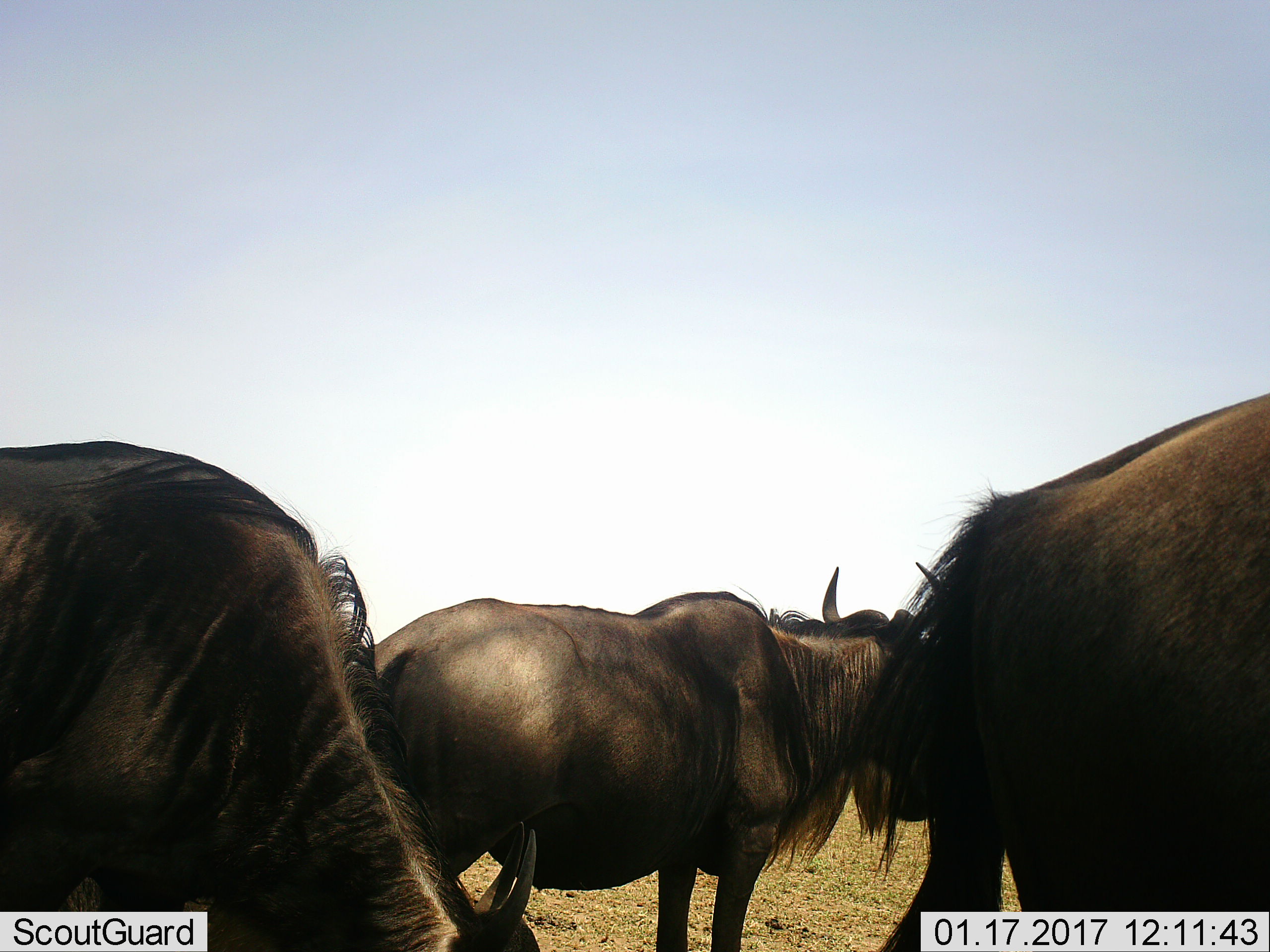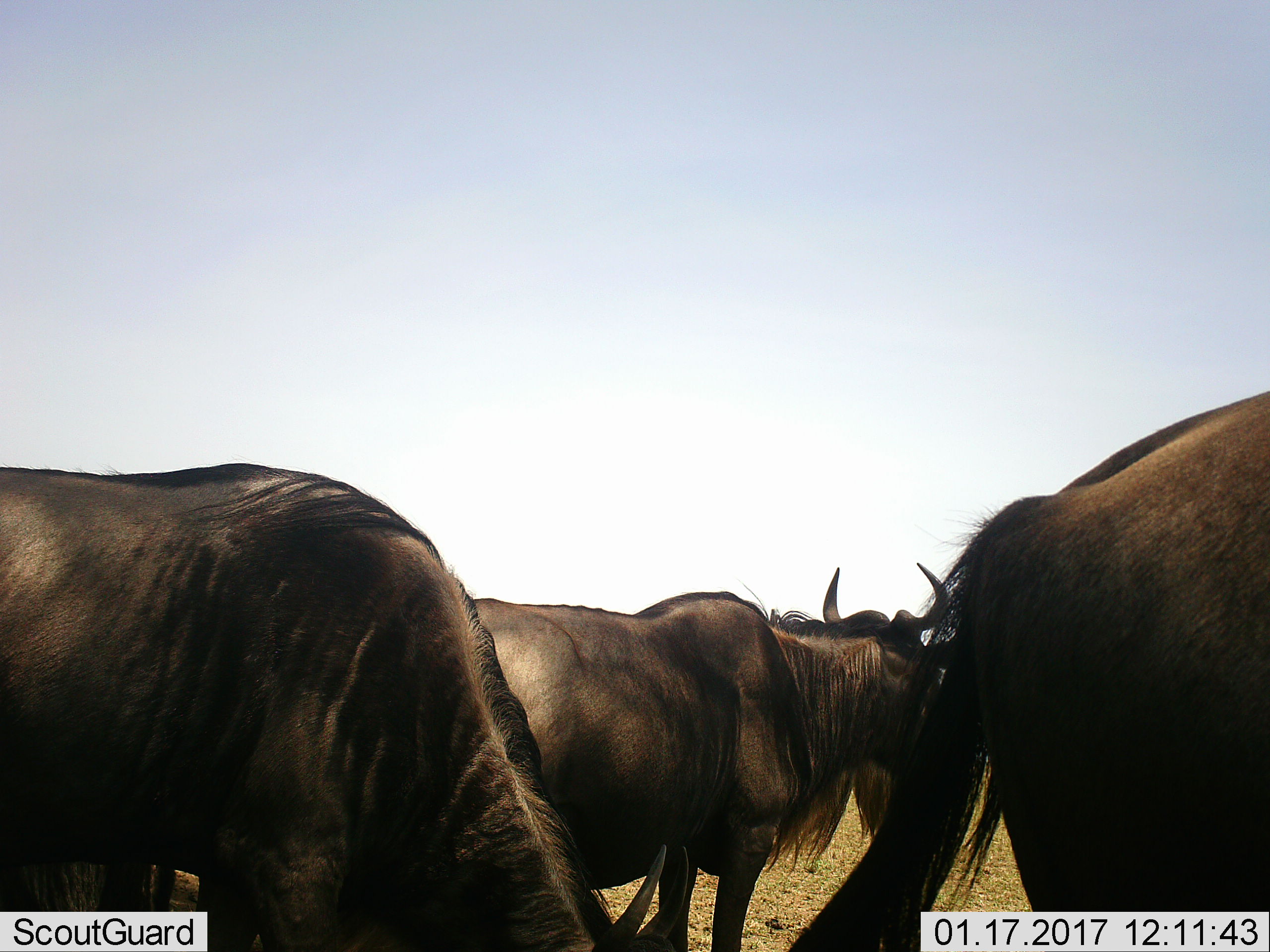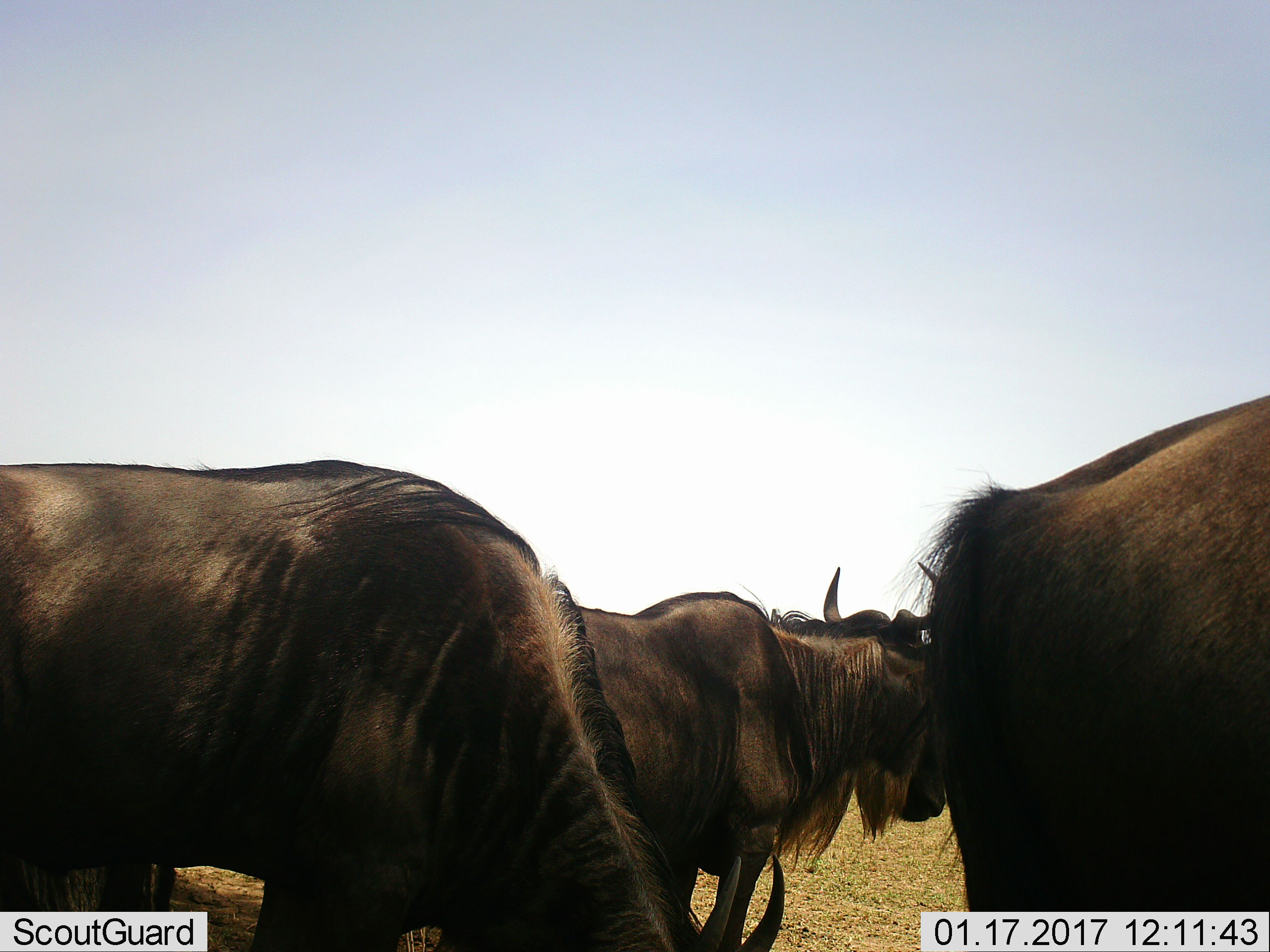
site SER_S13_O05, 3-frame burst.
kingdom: Animalia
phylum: Chordata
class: Mammalia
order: Artiodactyla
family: Bovidae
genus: Connochaetes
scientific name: Connochaetes taurinus taurinus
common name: blue wildebeest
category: wildebeestblue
Wildebeestblue (blue wildebeest) (Connochaetes taurinus taurinus), count 3. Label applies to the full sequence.